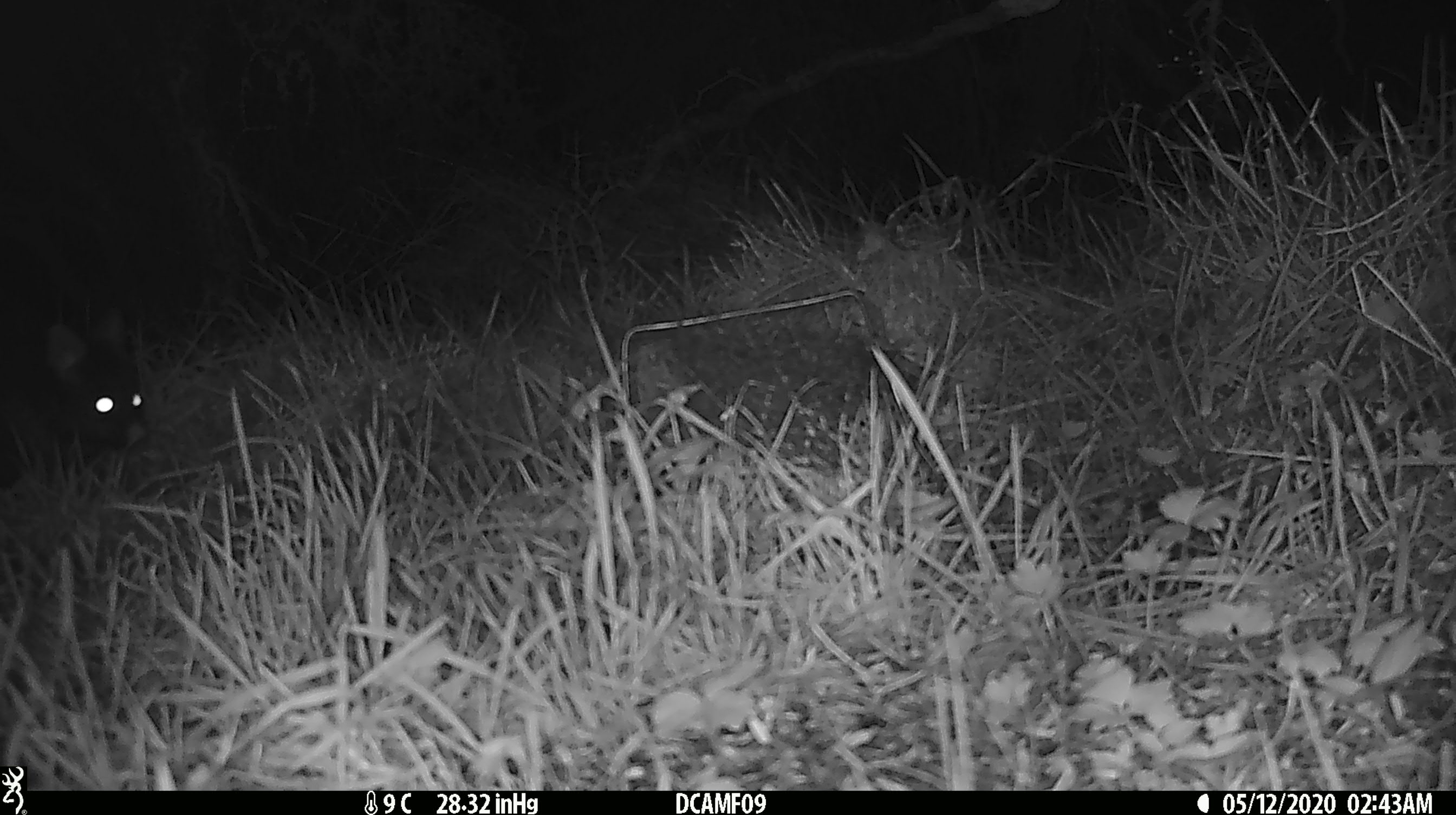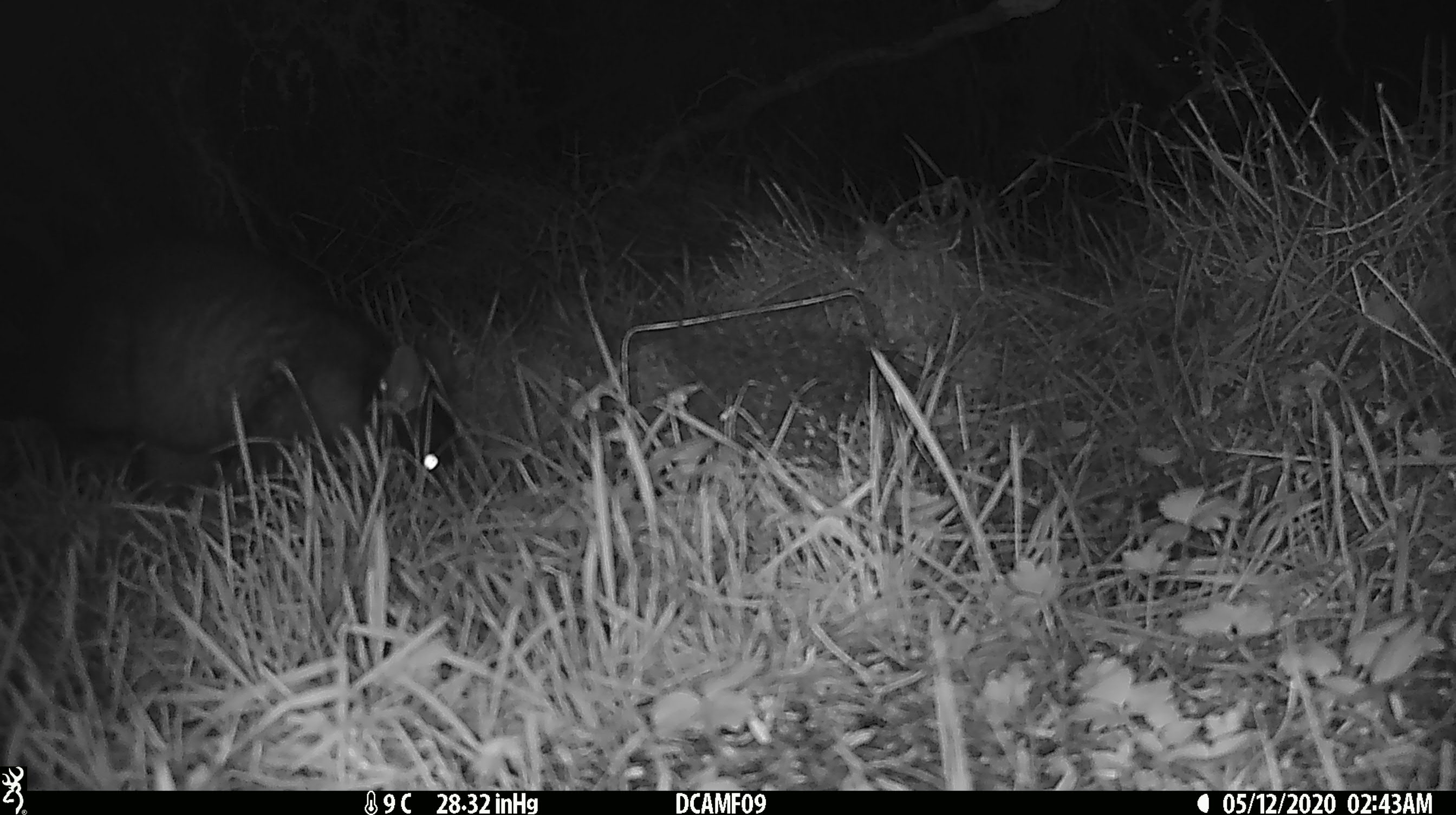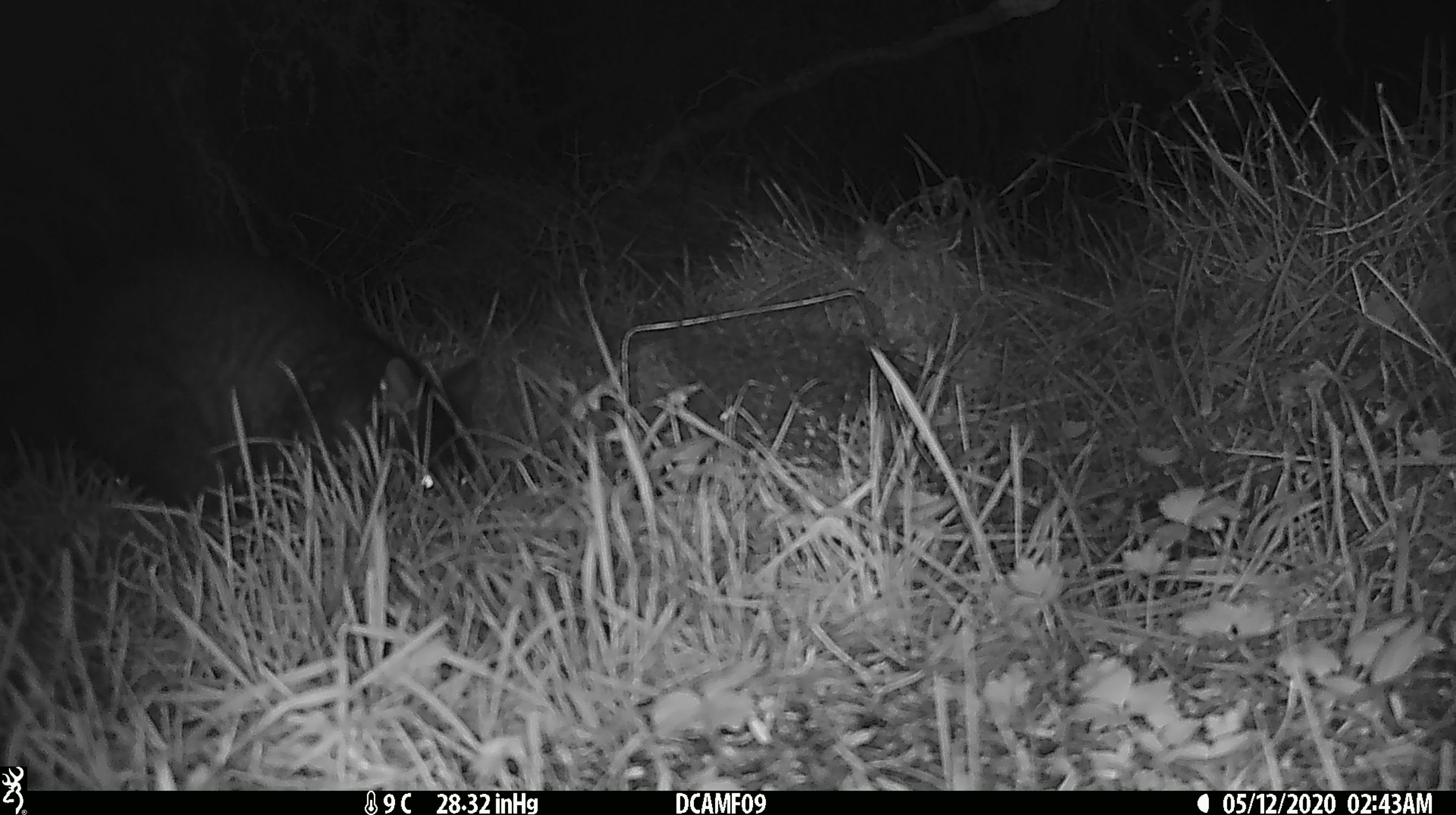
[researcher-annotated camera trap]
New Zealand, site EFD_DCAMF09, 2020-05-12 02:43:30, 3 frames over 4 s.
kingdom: Animalia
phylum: Chordata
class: Mammalia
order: Diprotodontia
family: Phalangeridae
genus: Trichosurus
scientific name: Trichosurus vulpecula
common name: common brushtail possum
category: possum